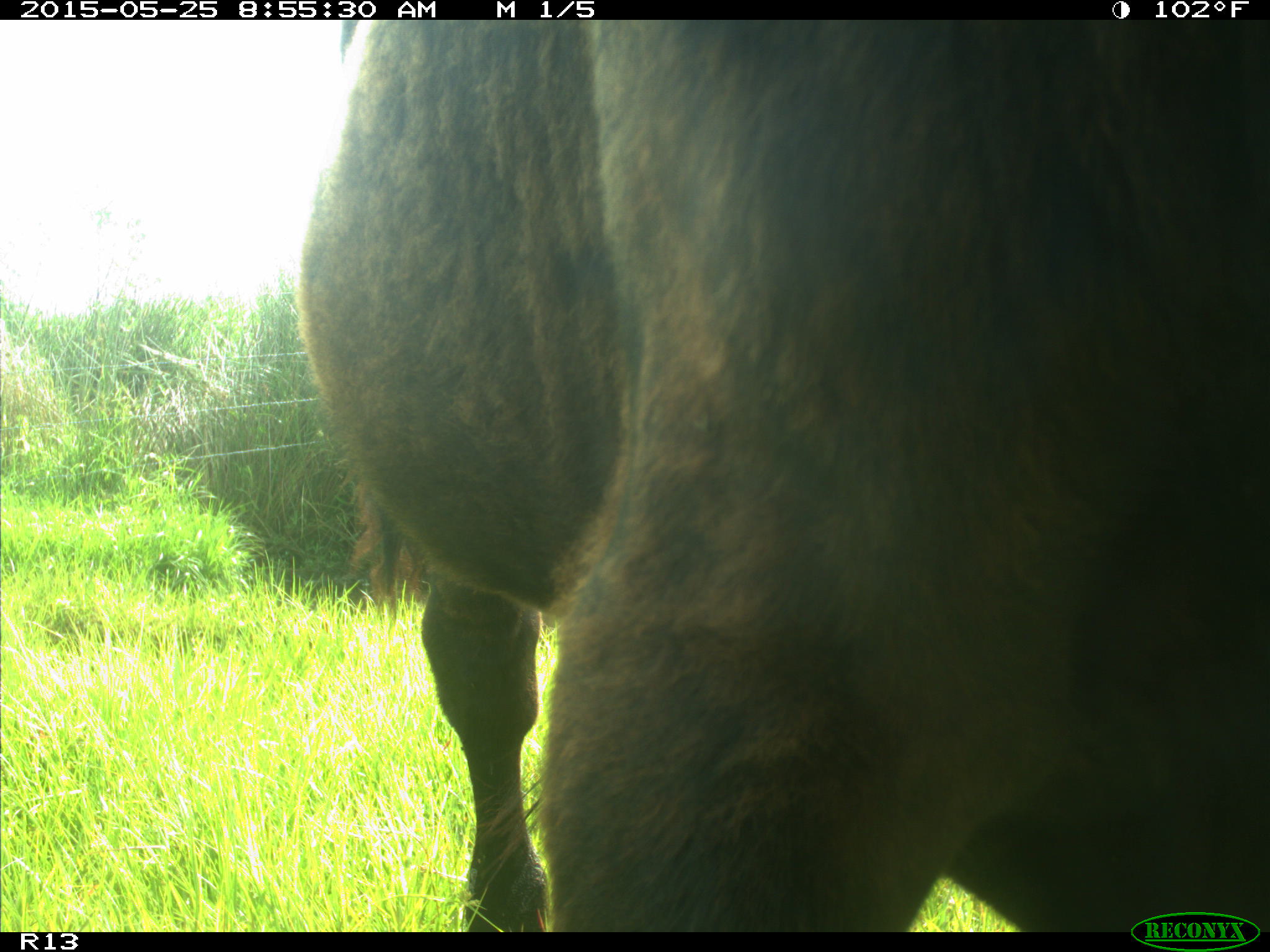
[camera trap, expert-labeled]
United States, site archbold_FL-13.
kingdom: Animalia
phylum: Chordata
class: Mammalia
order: Artiodactyla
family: Bovidae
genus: Bos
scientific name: Bos taurus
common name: domestic cow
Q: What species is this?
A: Bos taurus (domestic cow).